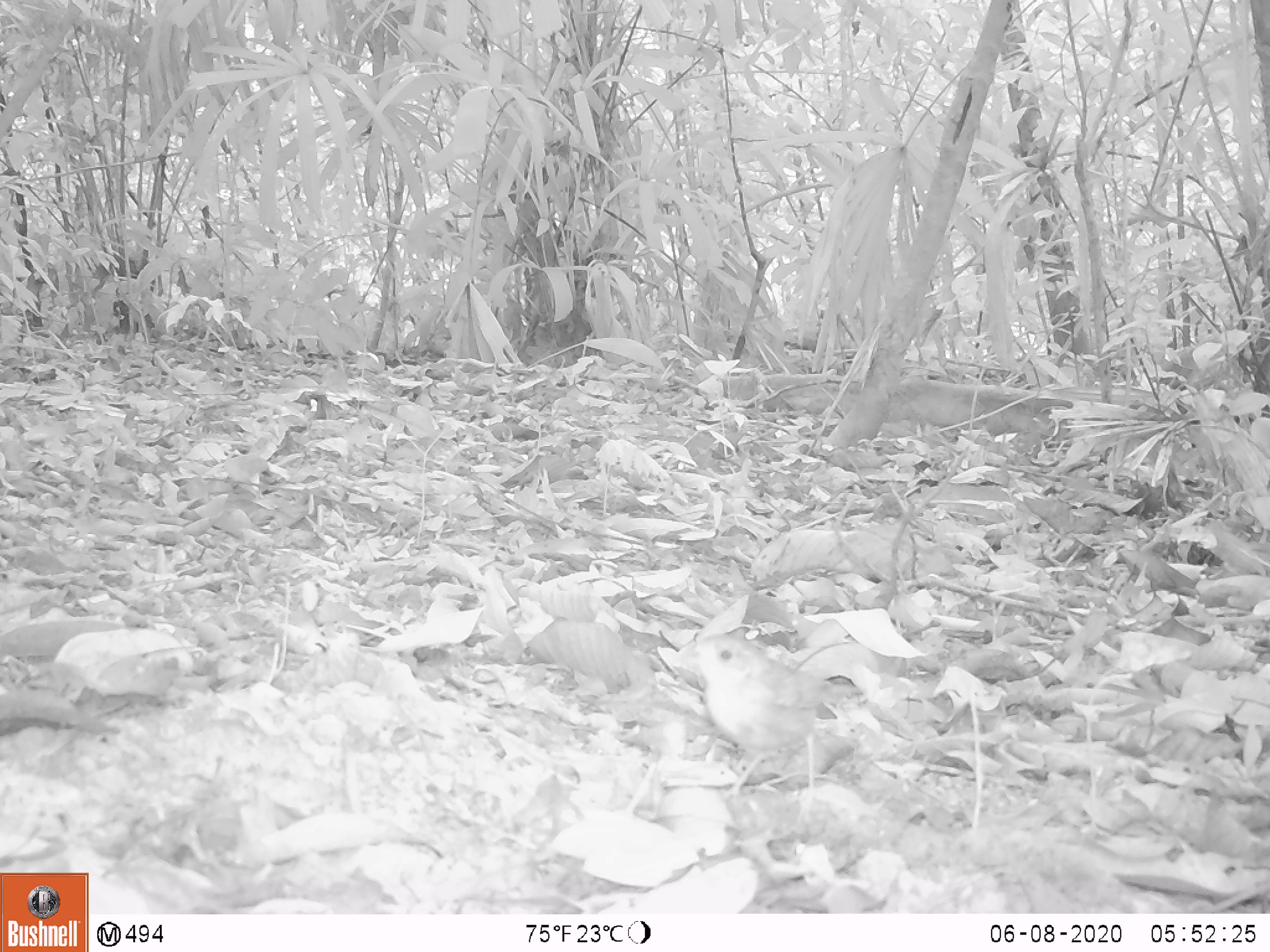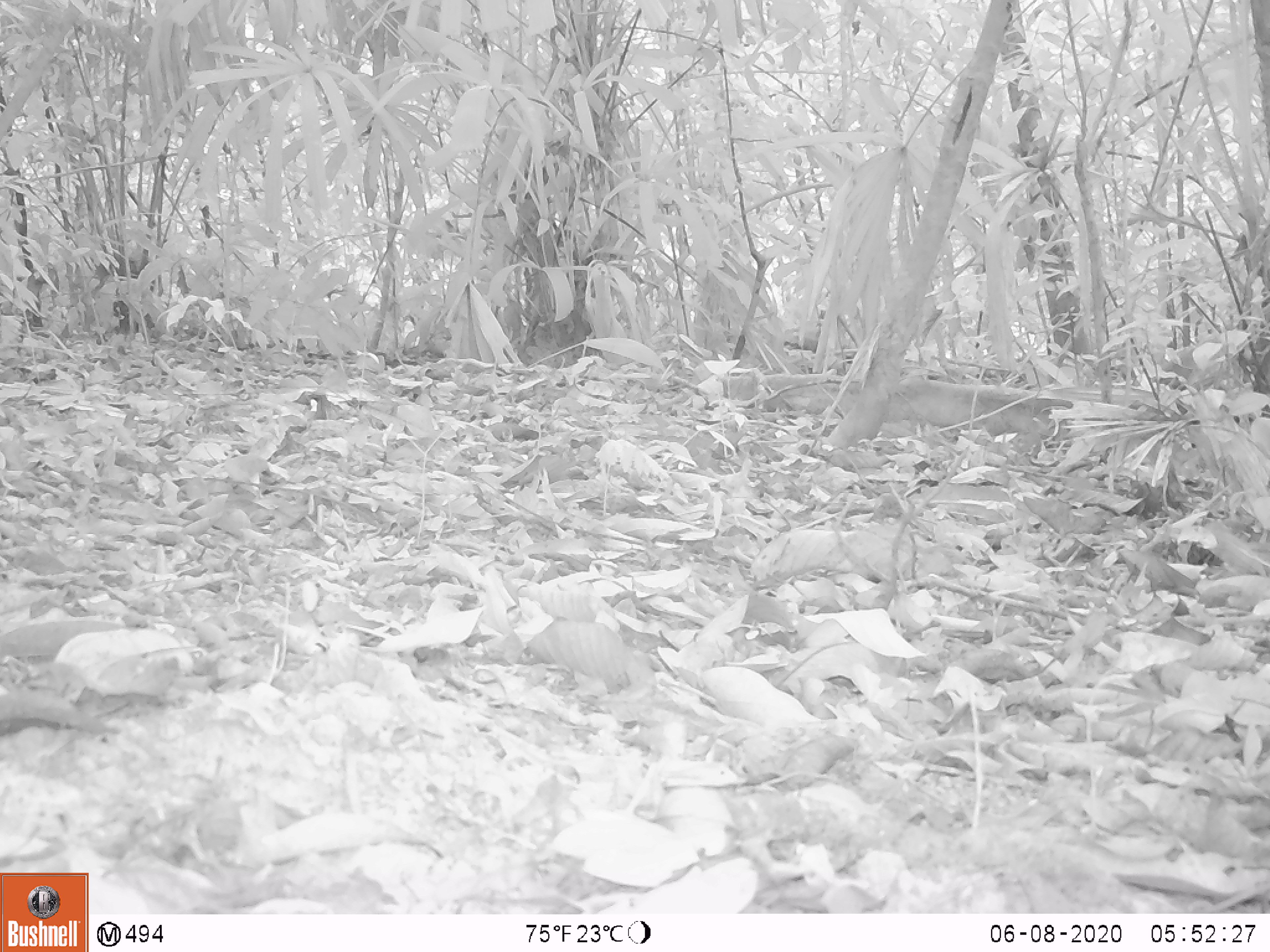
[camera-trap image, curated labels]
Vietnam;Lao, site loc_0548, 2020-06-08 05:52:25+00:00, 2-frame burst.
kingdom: Animalia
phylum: Chordata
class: Aves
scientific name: Aves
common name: bird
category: unidentified bird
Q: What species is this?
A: Unidentified bird (bird) (Aves).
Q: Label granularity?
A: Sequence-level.